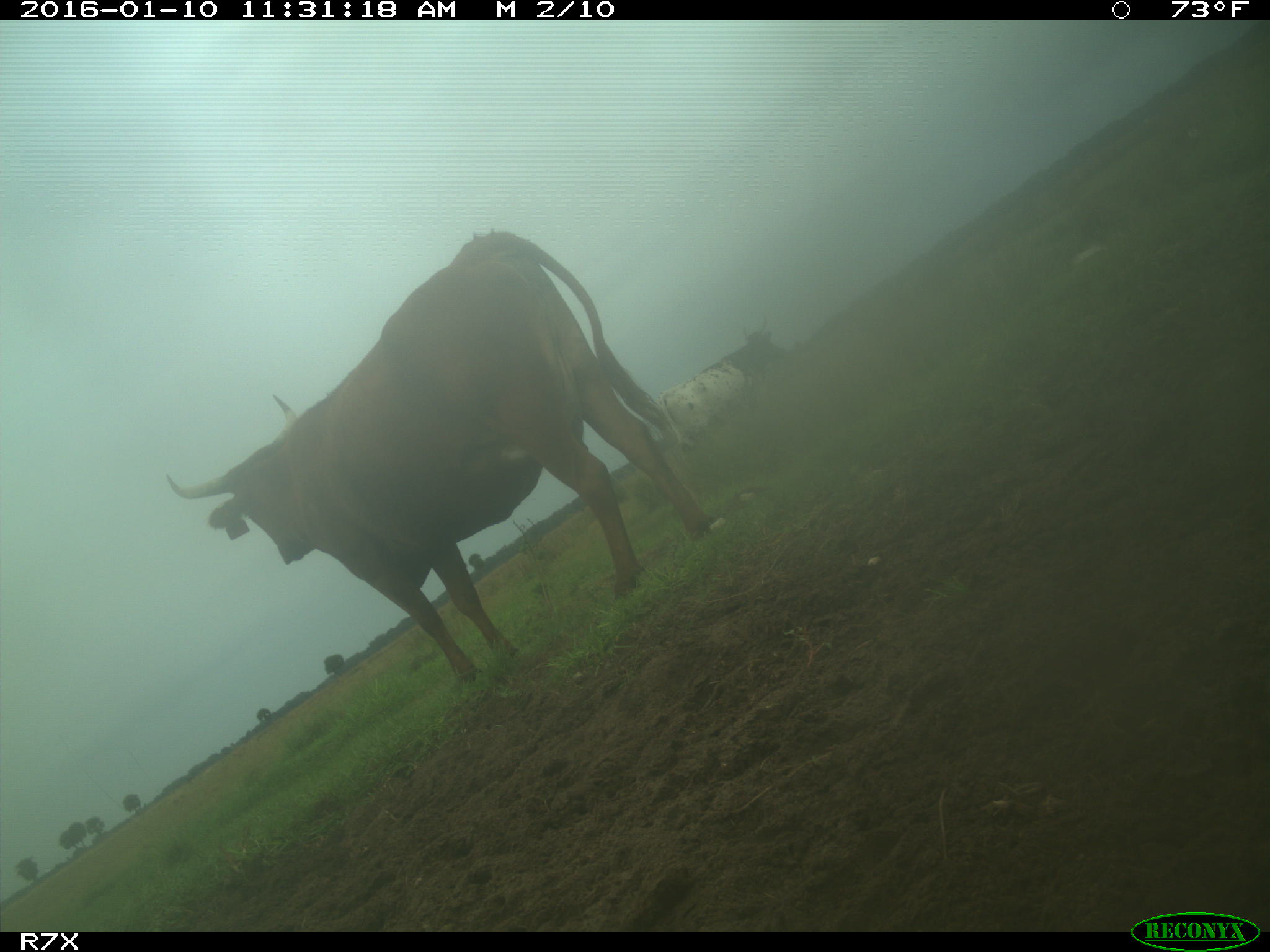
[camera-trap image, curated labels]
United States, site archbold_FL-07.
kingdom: Animalia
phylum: Chordata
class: Mammalia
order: Artiodactyla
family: Bovidae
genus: Bos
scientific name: Bos taurus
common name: domestic cow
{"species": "Bos taurus (domestic cow)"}